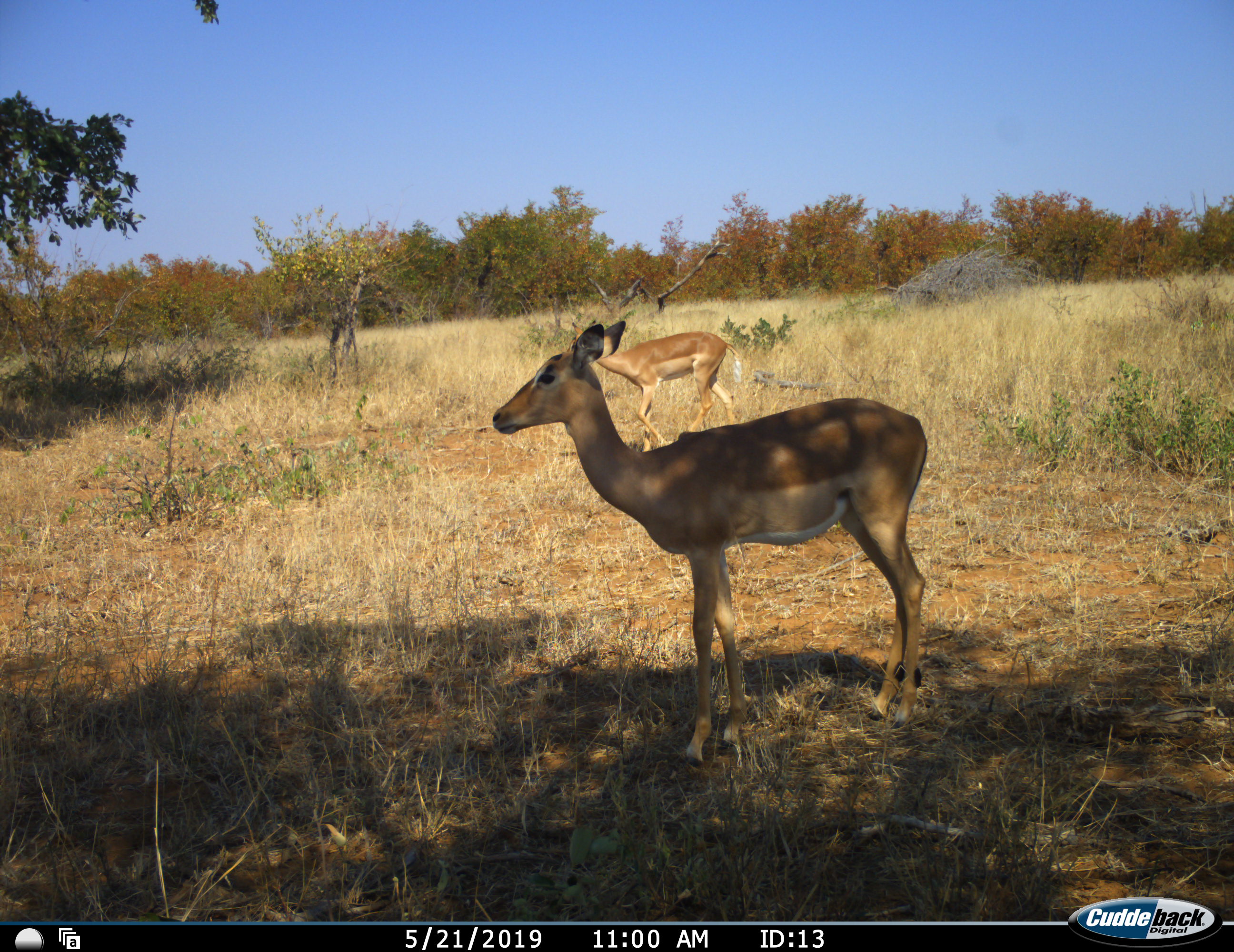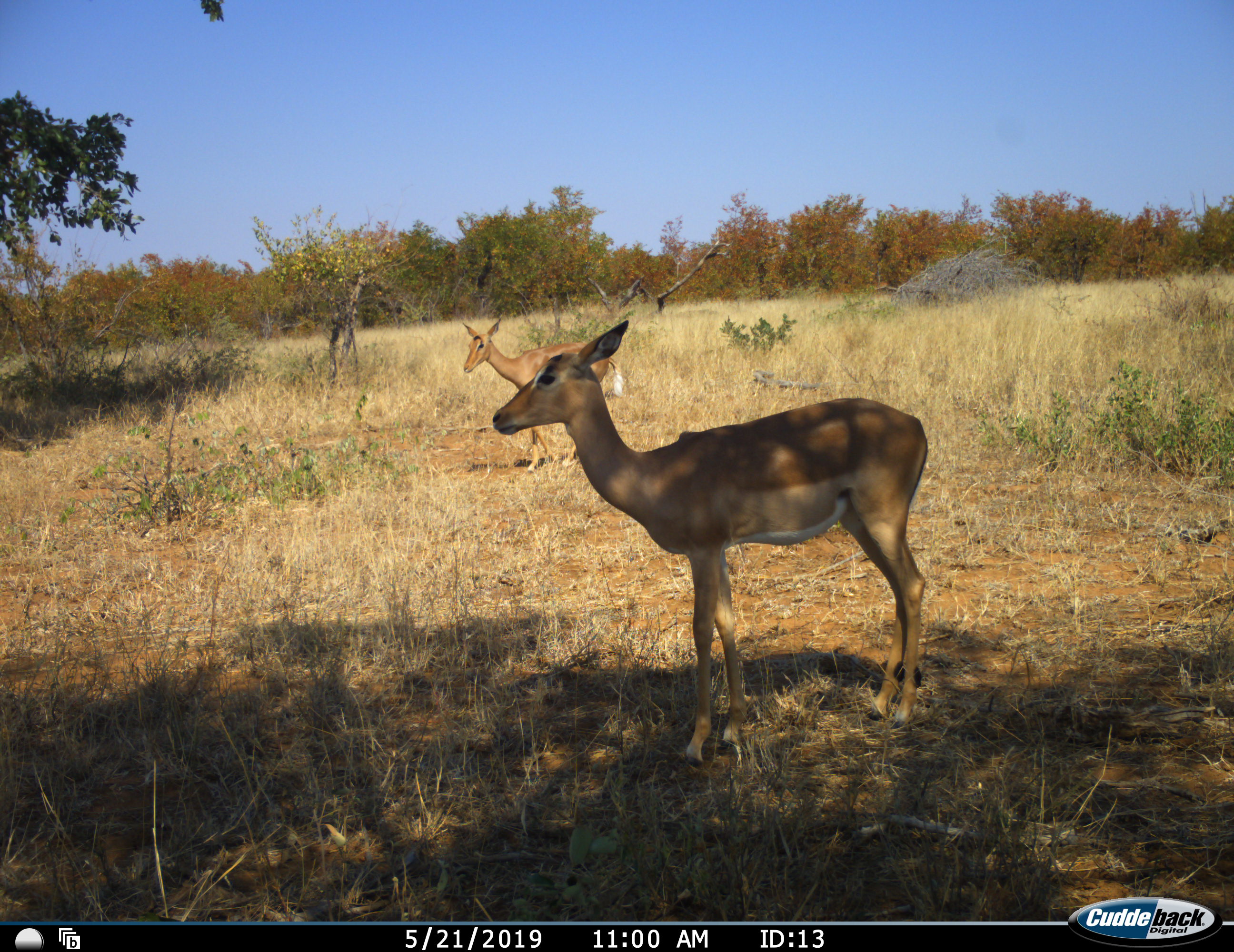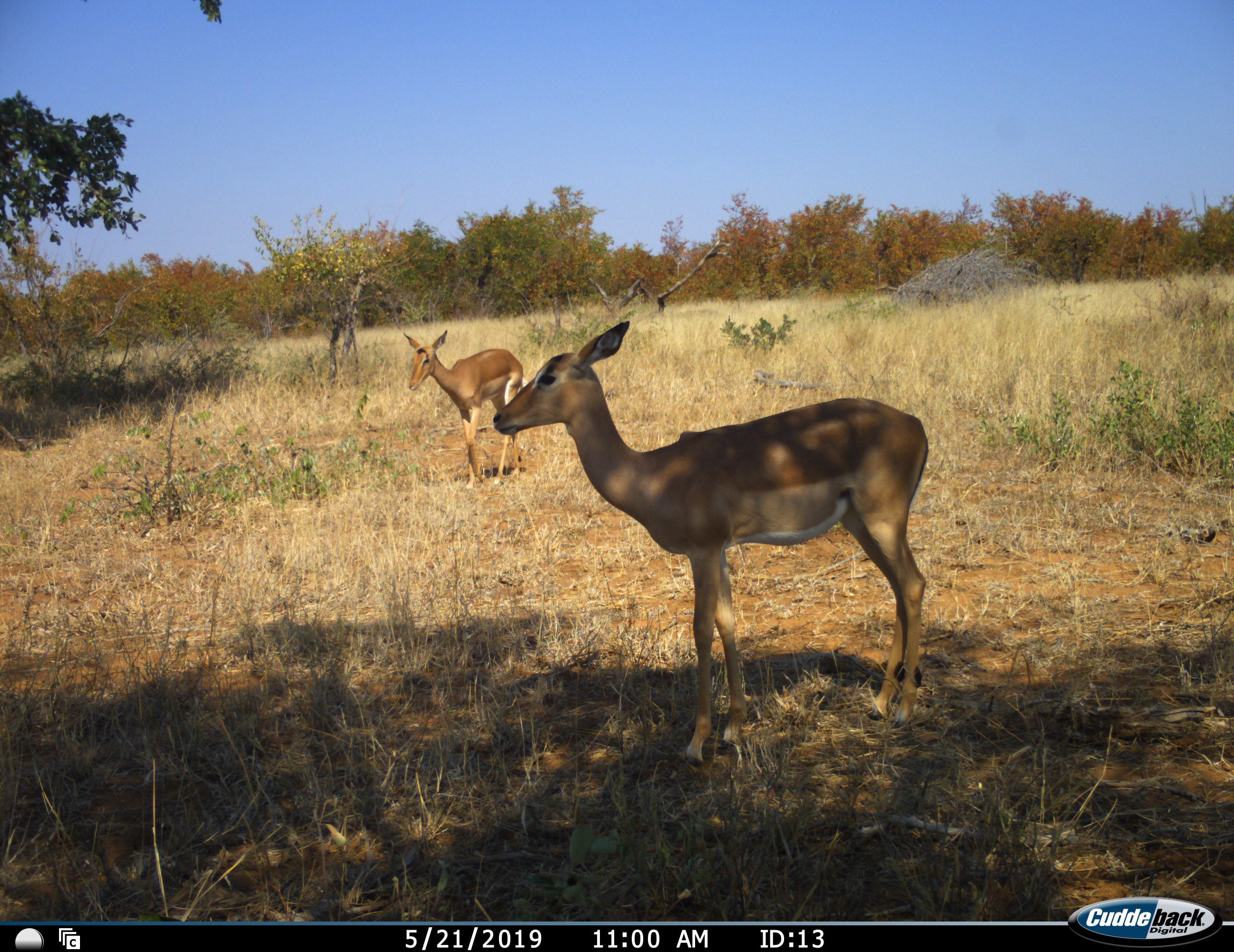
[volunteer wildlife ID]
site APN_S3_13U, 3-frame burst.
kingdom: Animalia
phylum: Chordata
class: Mammalia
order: Artiodactyla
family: Bovidae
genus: Aepyceros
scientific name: Aepyceros melampus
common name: impala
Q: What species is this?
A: Impala (Aepyceros melampus).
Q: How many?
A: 2.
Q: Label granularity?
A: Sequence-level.